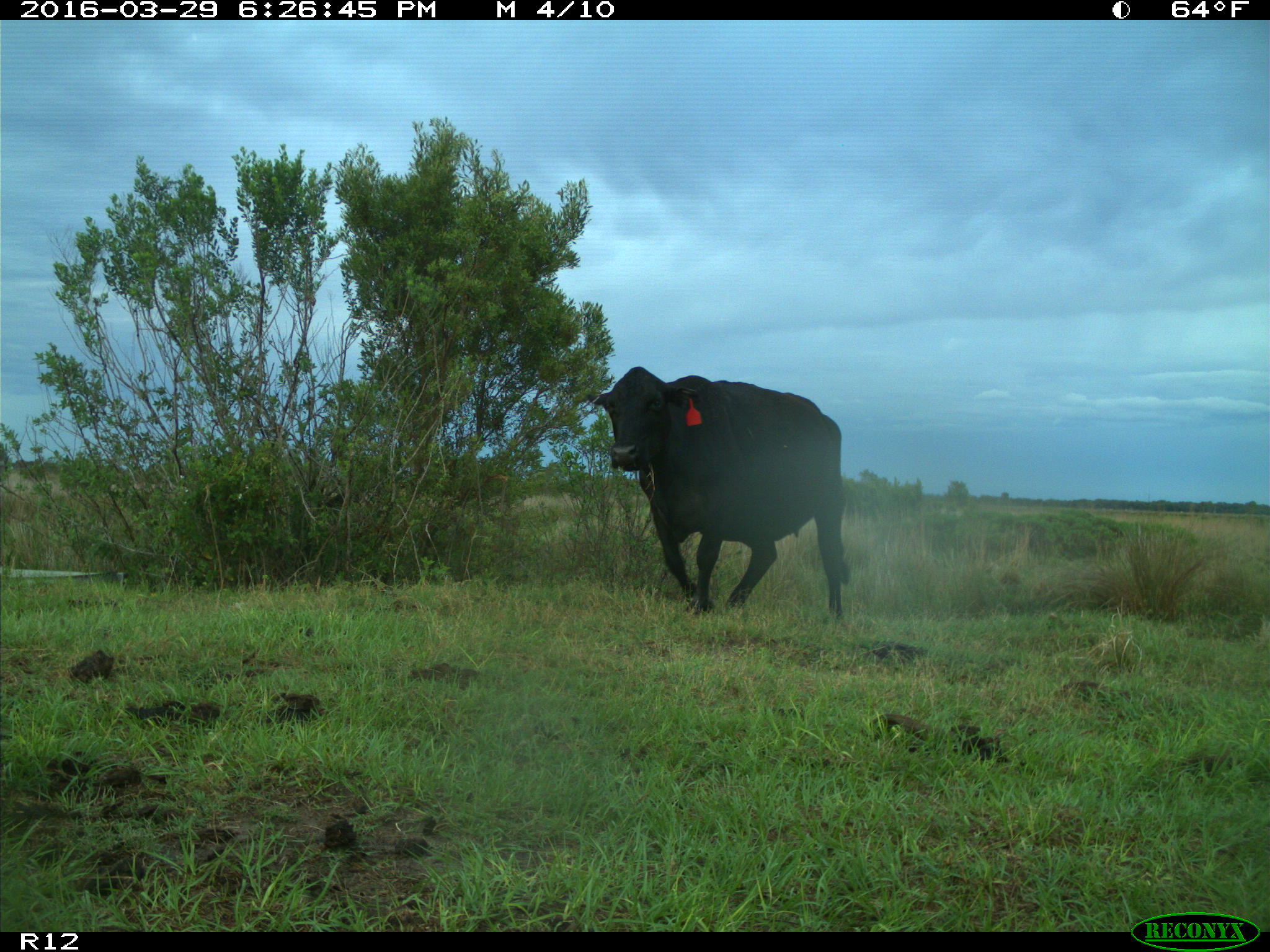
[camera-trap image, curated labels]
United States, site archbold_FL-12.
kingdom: Animalia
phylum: Chordata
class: Mammalia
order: Artiodactyla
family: Bovidae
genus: Bos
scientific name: Bos taurus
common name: domestic cow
Bos taurus (domestic cow).